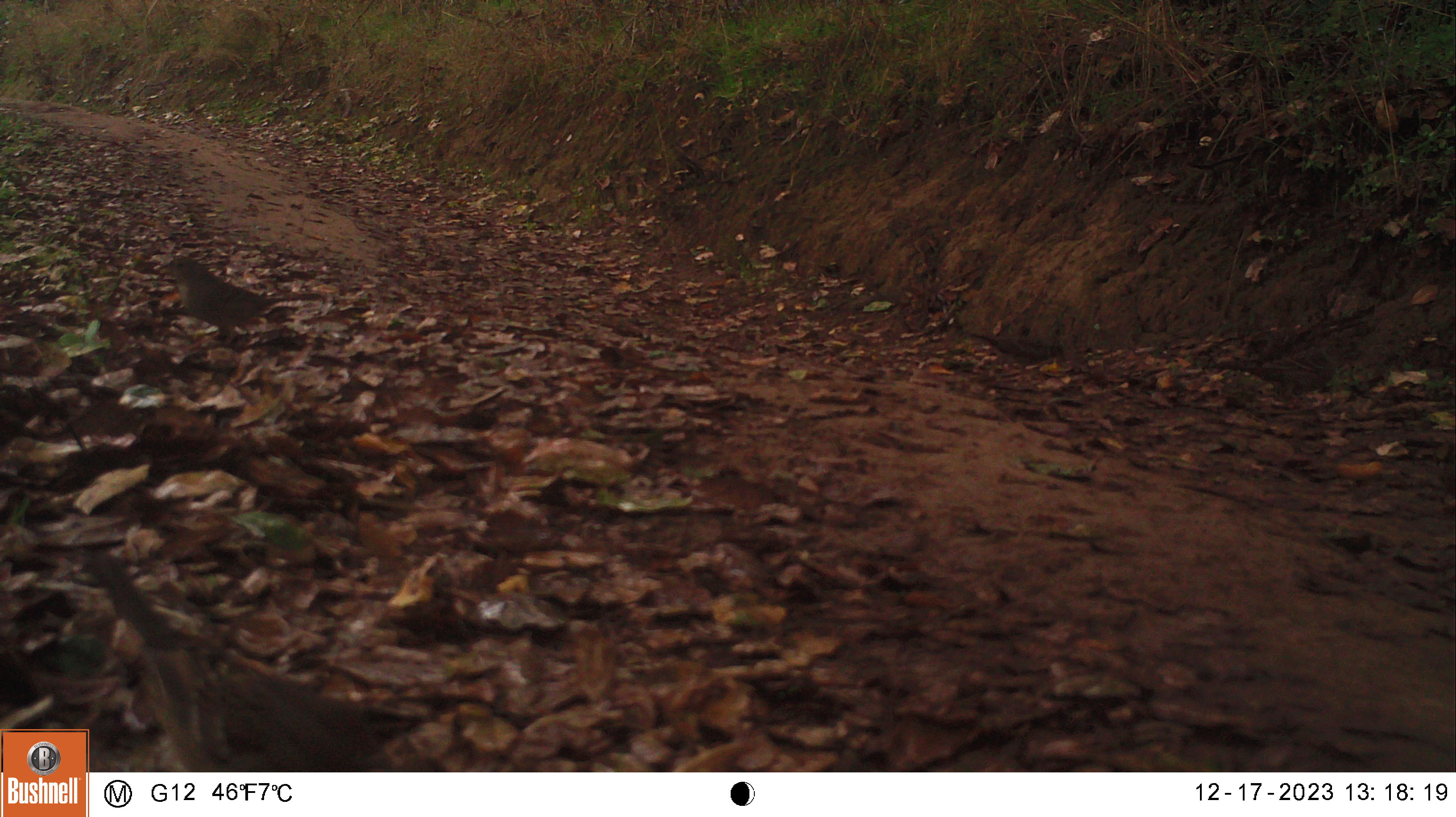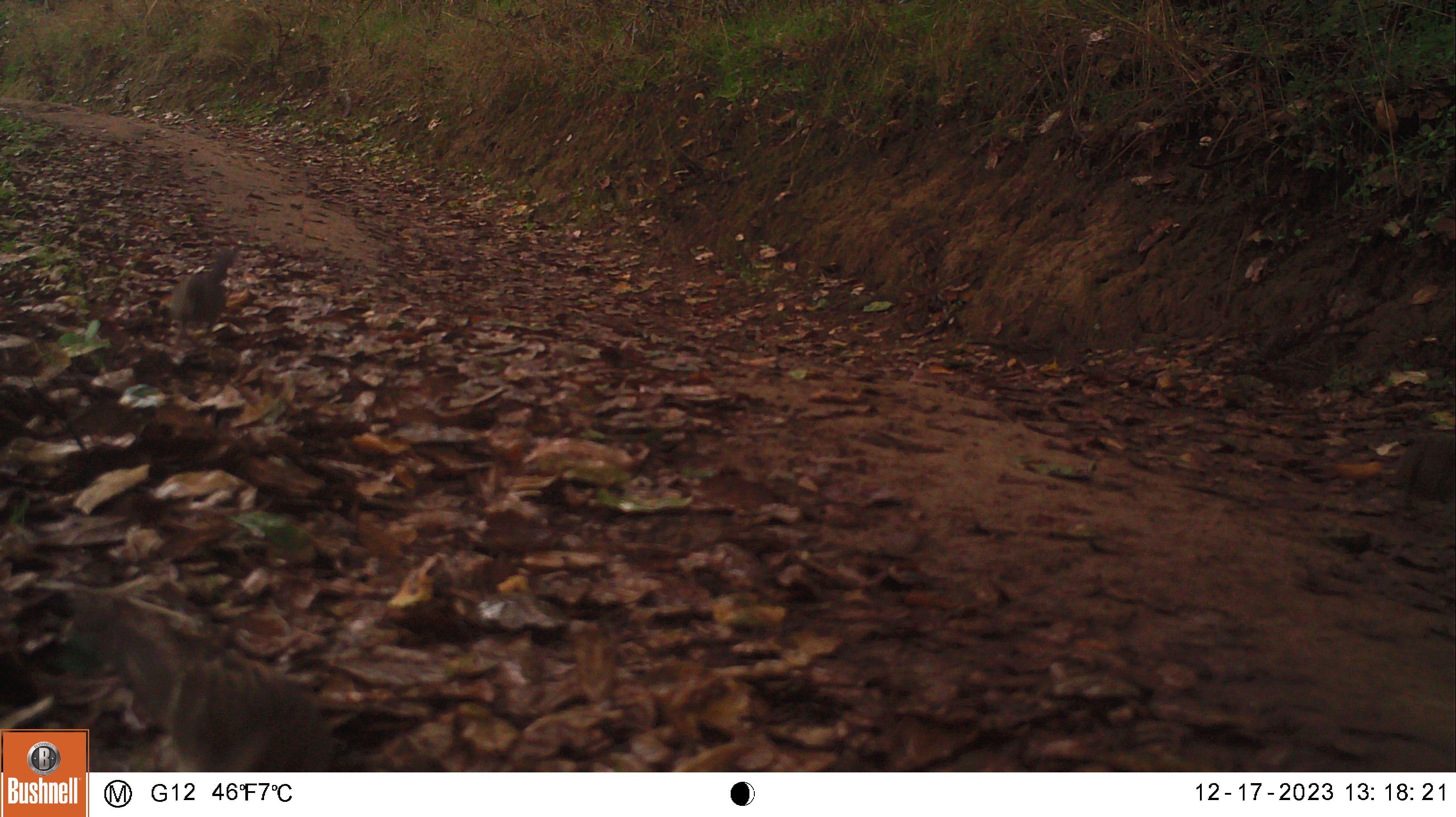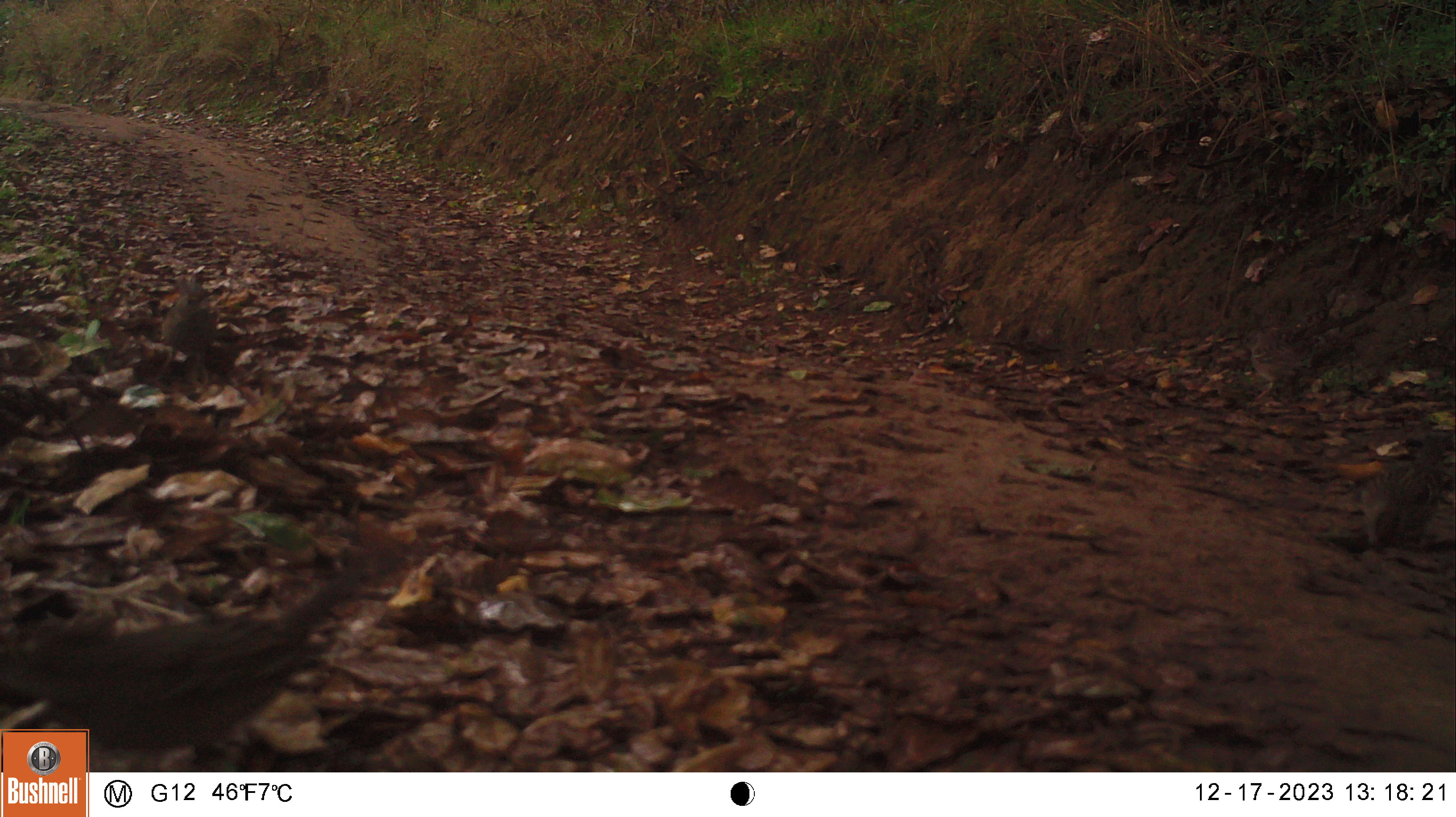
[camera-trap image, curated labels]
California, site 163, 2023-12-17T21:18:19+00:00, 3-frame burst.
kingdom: Animalia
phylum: Chordata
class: Aves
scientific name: Aves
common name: bird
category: unknown bird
Unknown bird (bird) (Aves).